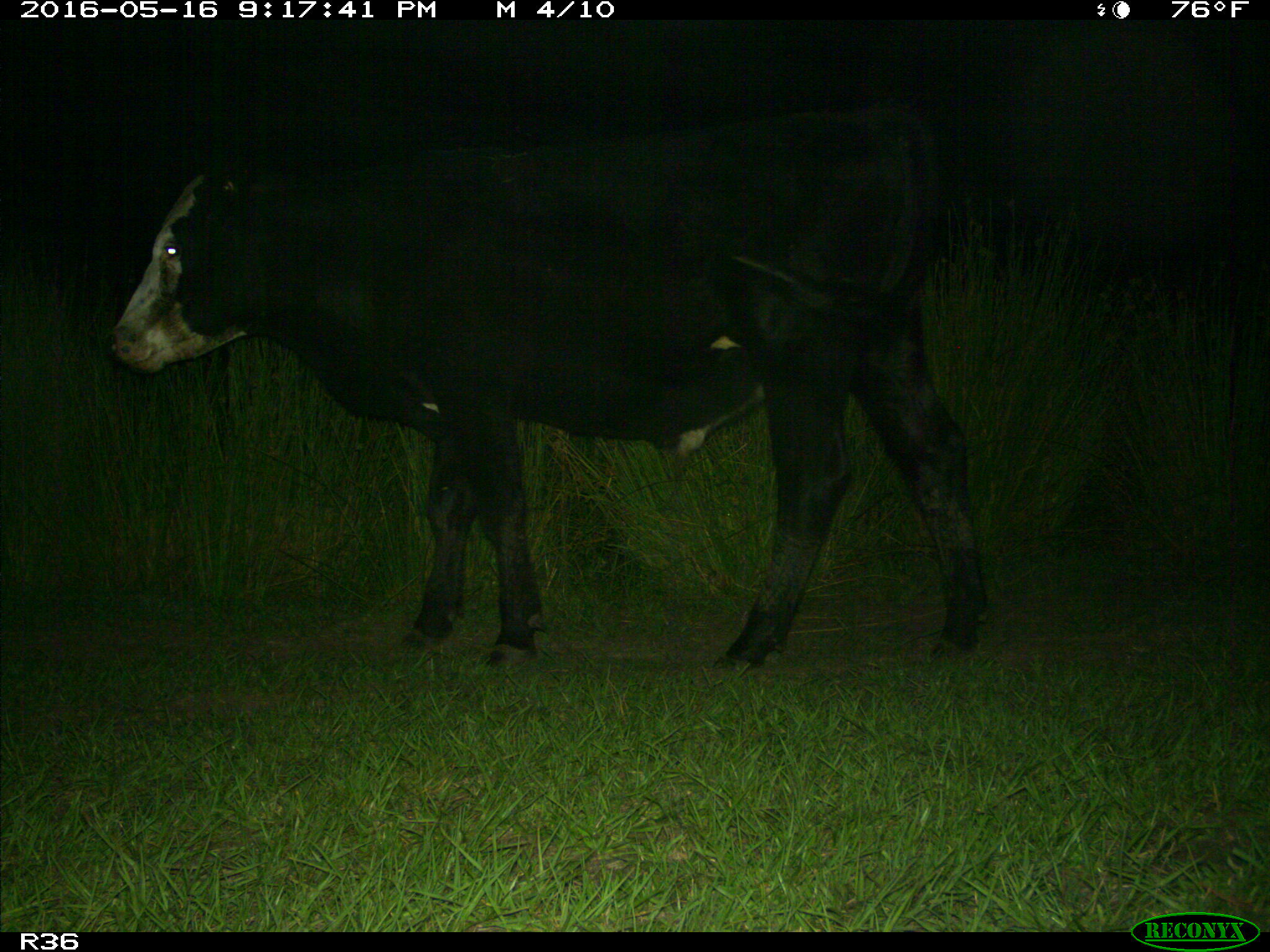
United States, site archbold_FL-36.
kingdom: Animalia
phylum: Chordata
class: Mammalia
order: Artiodactyla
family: Bovidae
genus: Bos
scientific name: Bos taurus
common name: domestic cow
Bos taurus (domestic cow).